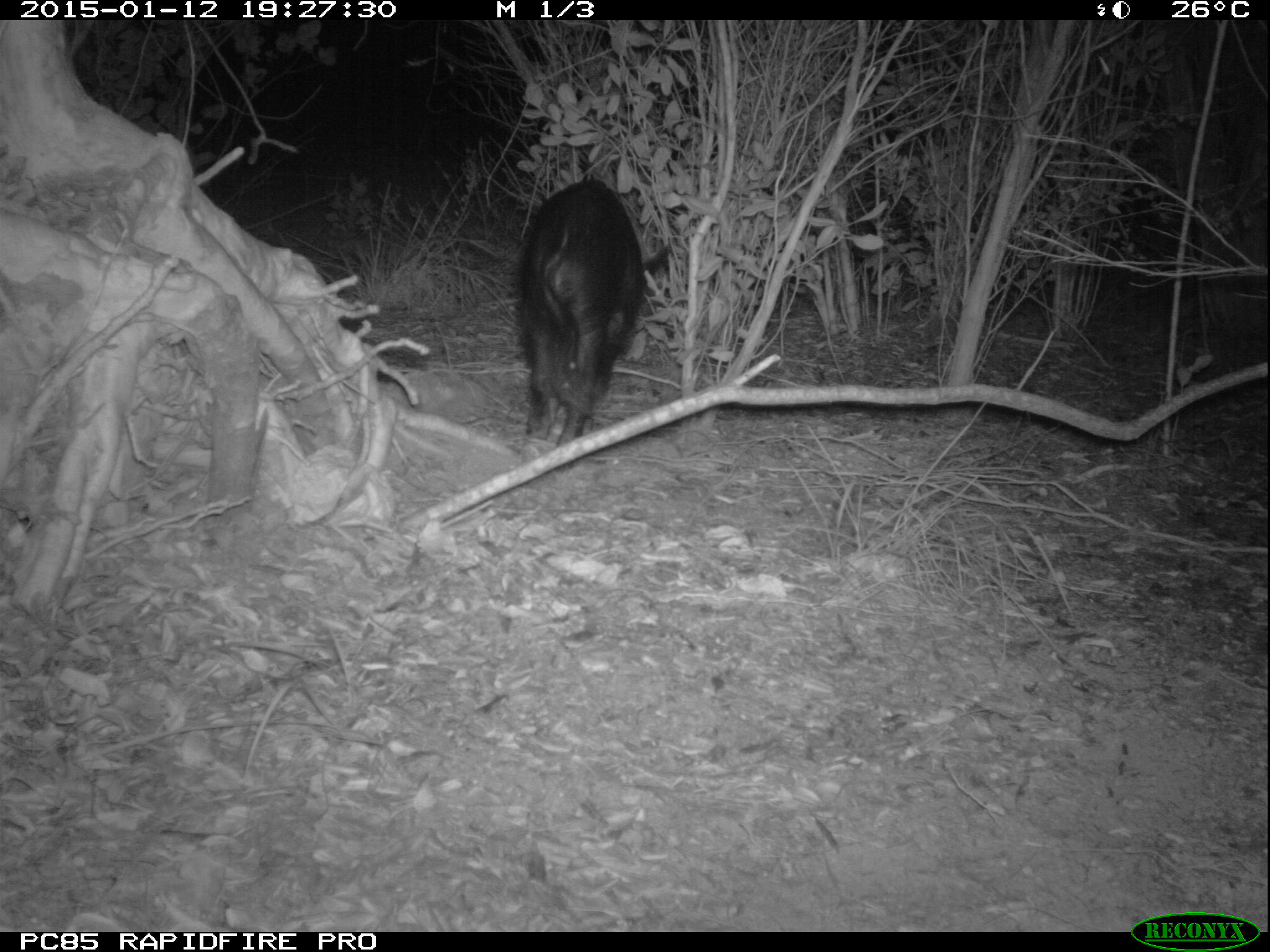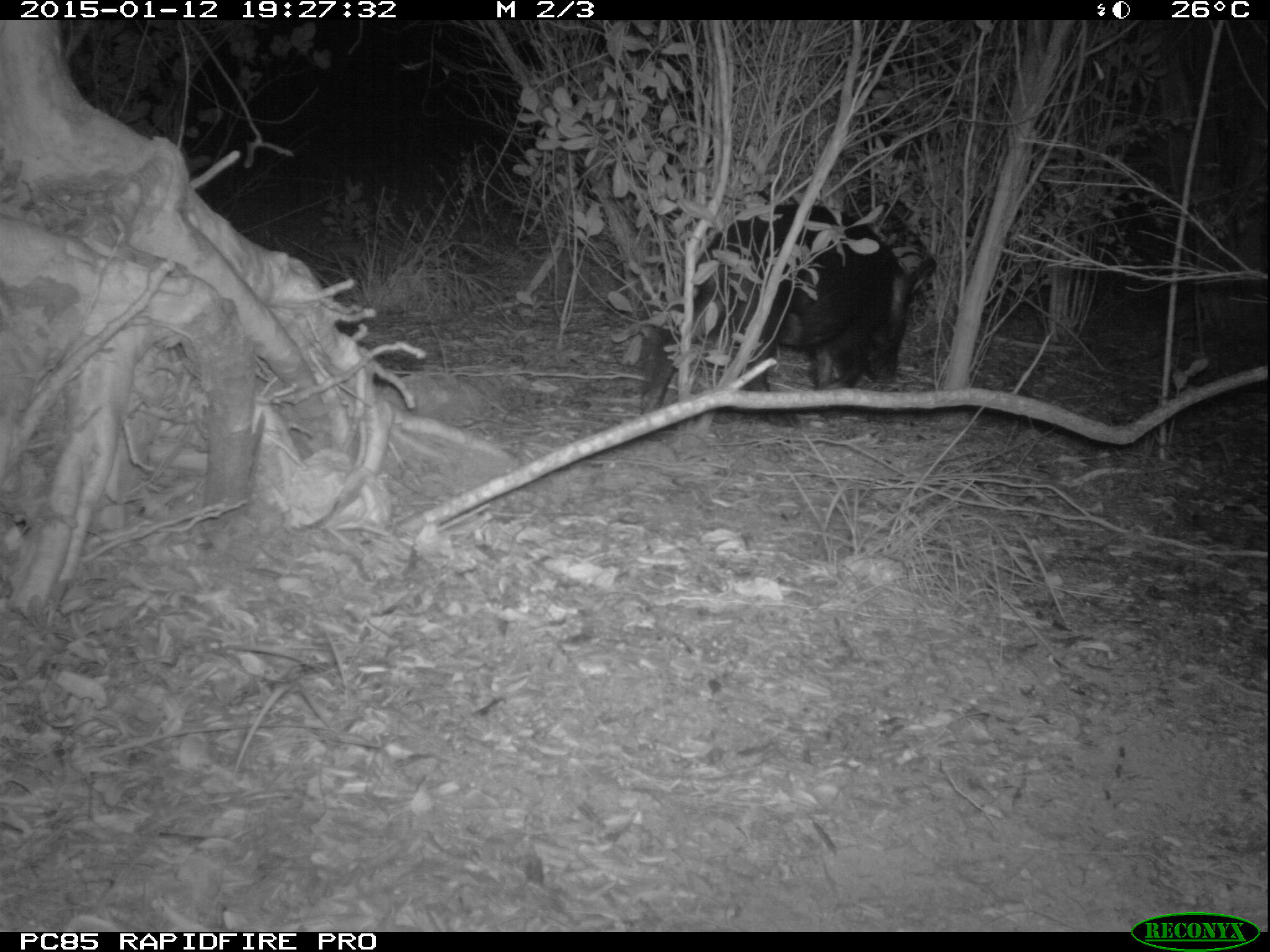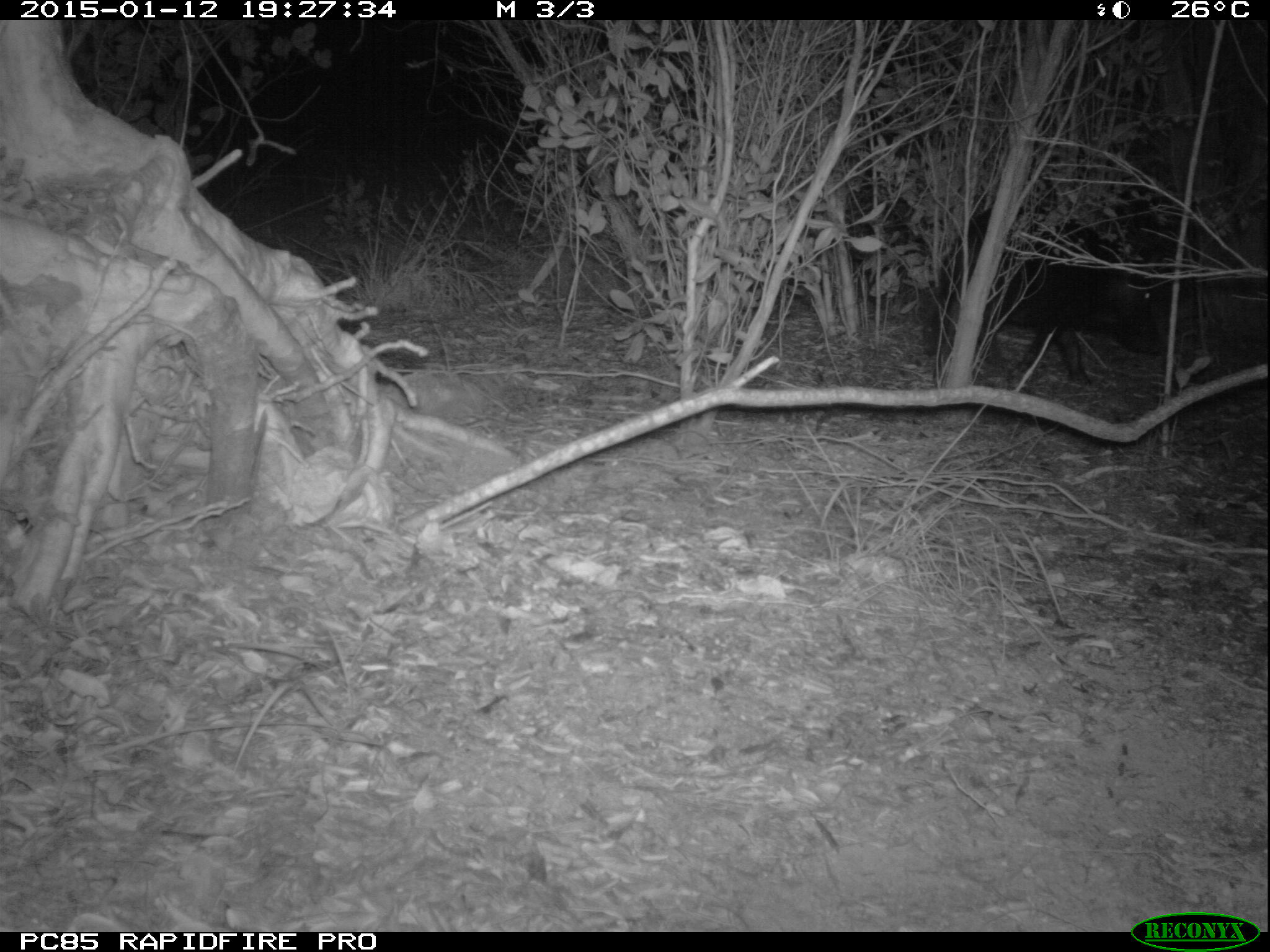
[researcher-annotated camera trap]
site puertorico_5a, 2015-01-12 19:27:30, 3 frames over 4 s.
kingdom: Animalia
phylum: Chordata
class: Mammalia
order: Artiodactyla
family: Suidae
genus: Sus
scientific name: Sus scrofa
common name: pig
Pig (Sus scrofa).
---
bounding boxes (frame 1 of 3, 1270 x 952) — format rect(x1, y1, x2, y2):
pig: rect(509, 176, 660, 447)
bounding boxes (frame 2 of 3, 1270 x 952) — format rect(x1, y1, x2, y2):
pig: rect(629, 198, 933, 410)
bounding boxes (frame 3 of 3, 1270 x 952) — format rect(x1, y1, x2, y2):
pig: rect(924, 208, 1167, 391)